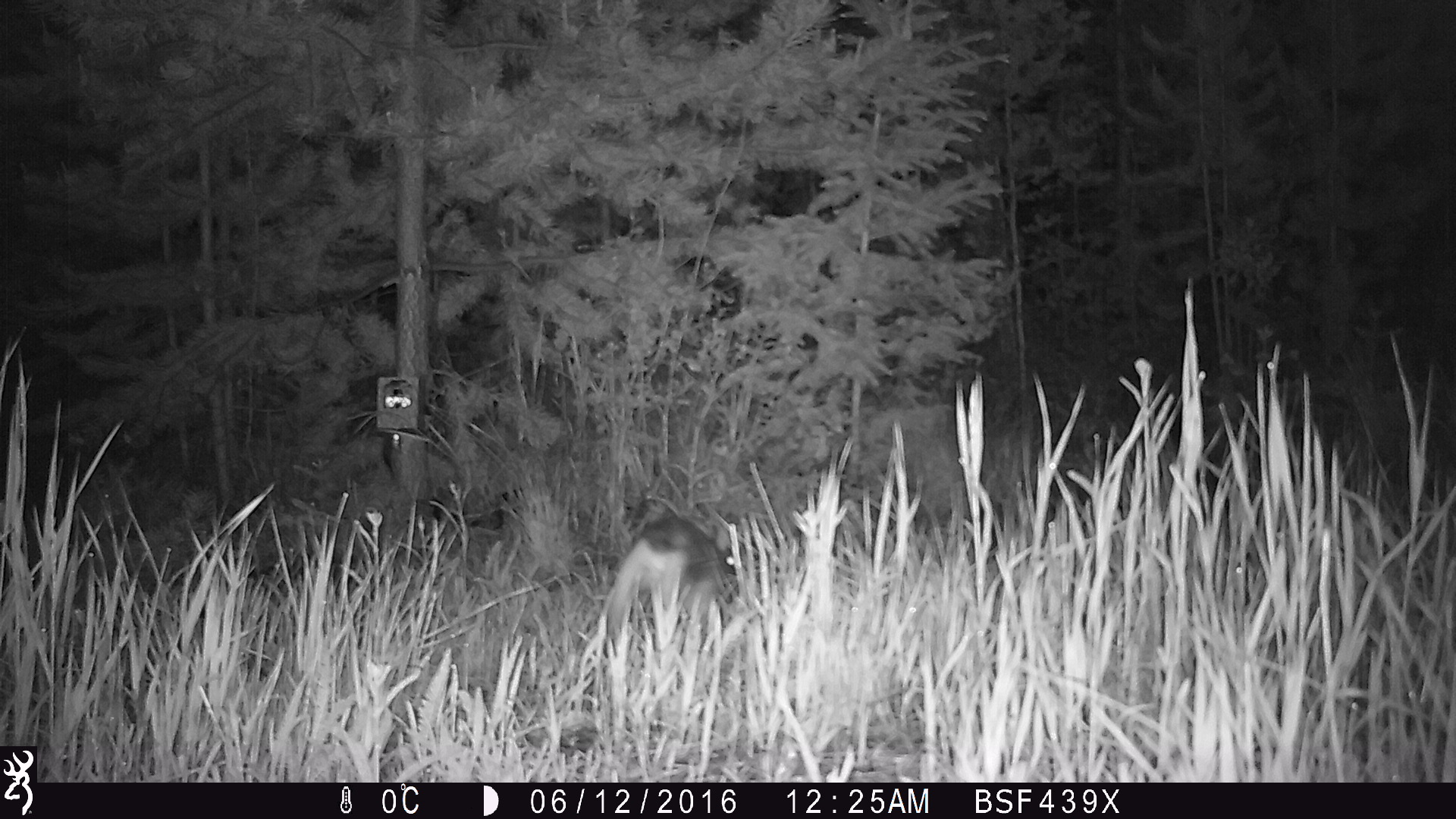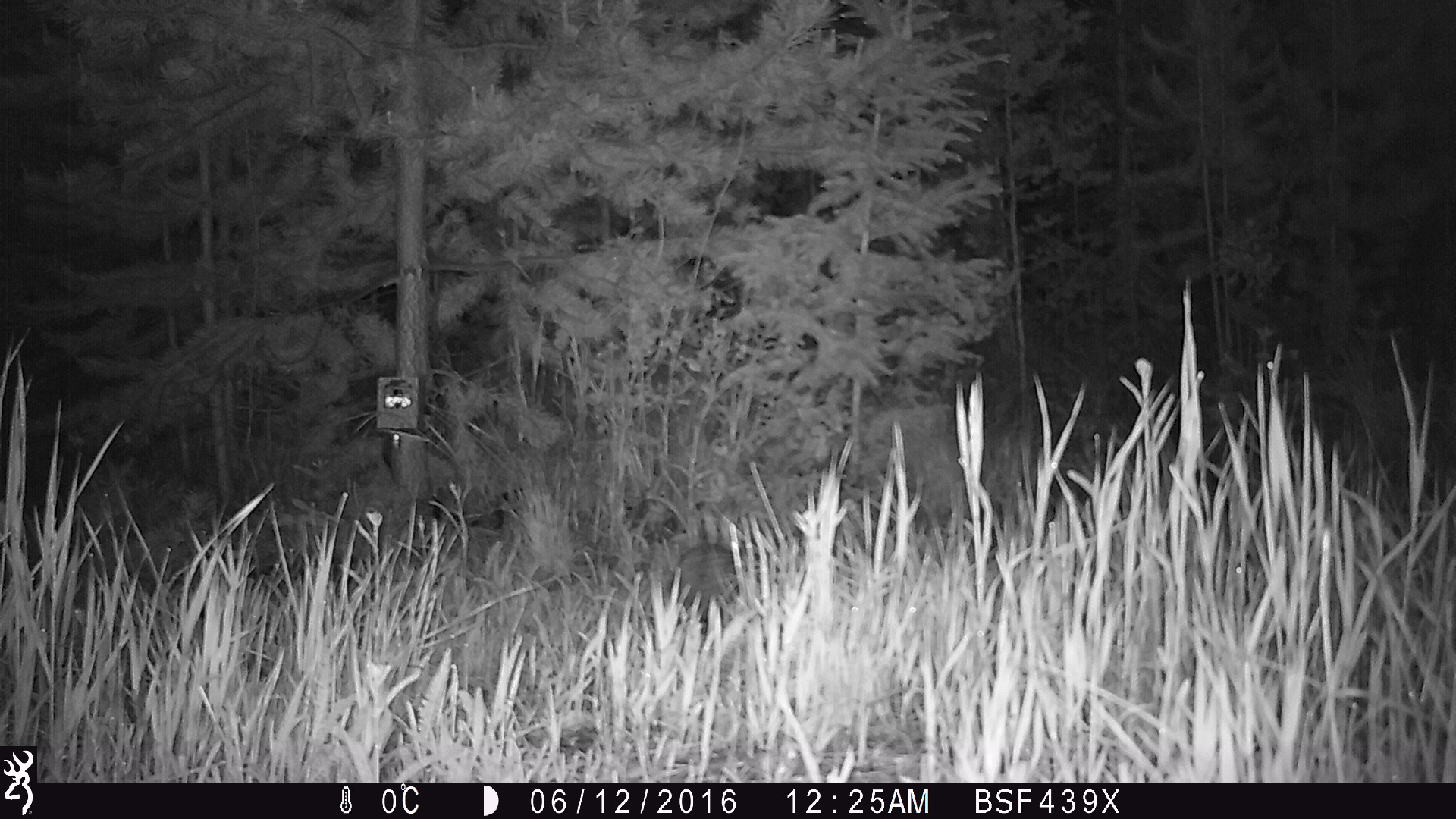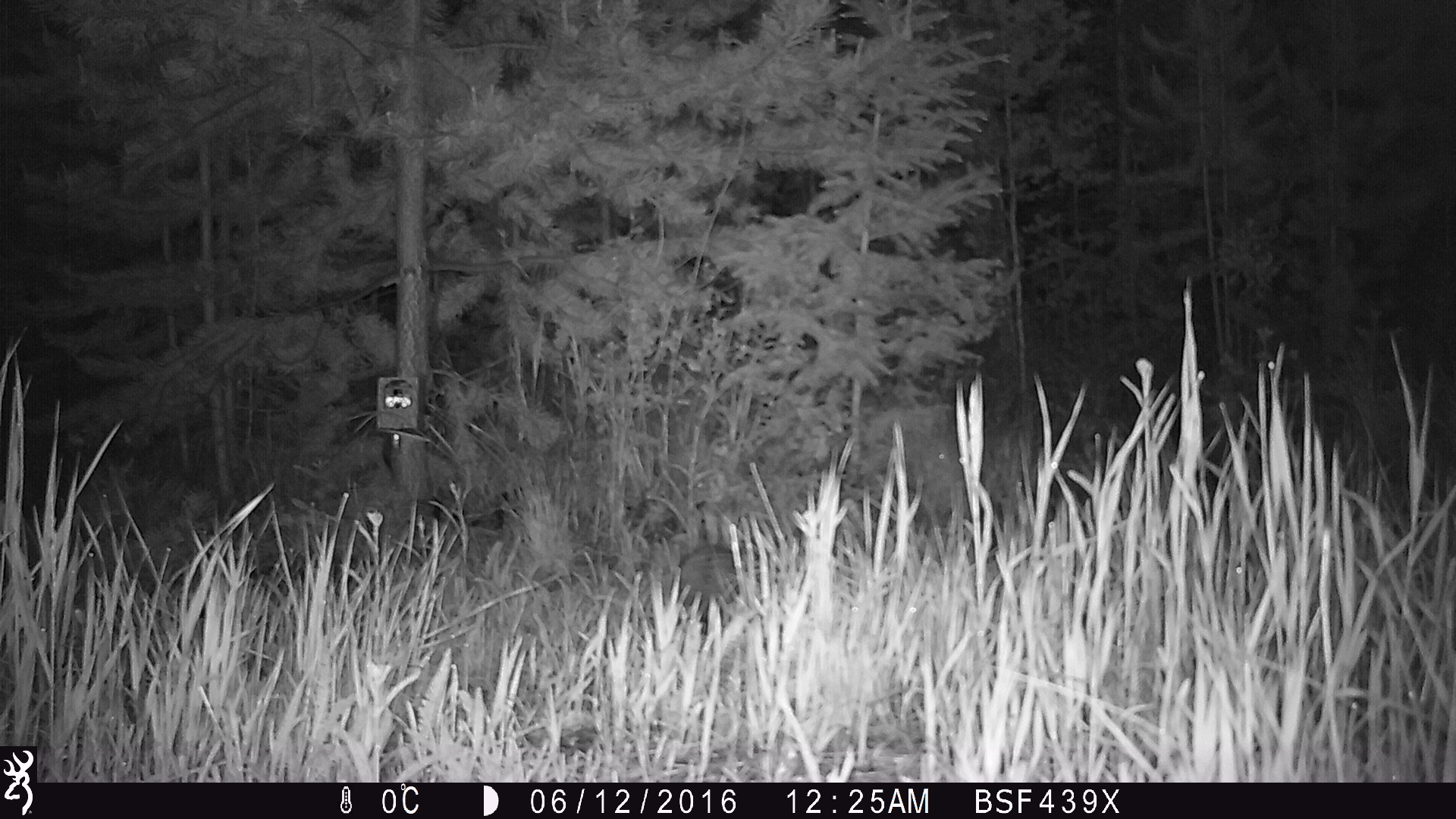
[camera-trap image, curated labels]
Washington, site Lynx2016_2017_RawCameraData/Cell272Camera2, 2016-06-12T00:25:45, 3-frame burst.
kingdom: Animalia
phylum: Chordata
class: Mammalia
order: Lagomorpha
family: Leporidae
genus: Lepus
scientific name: Lepus americanus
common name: snowshoe hare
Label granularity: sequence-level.